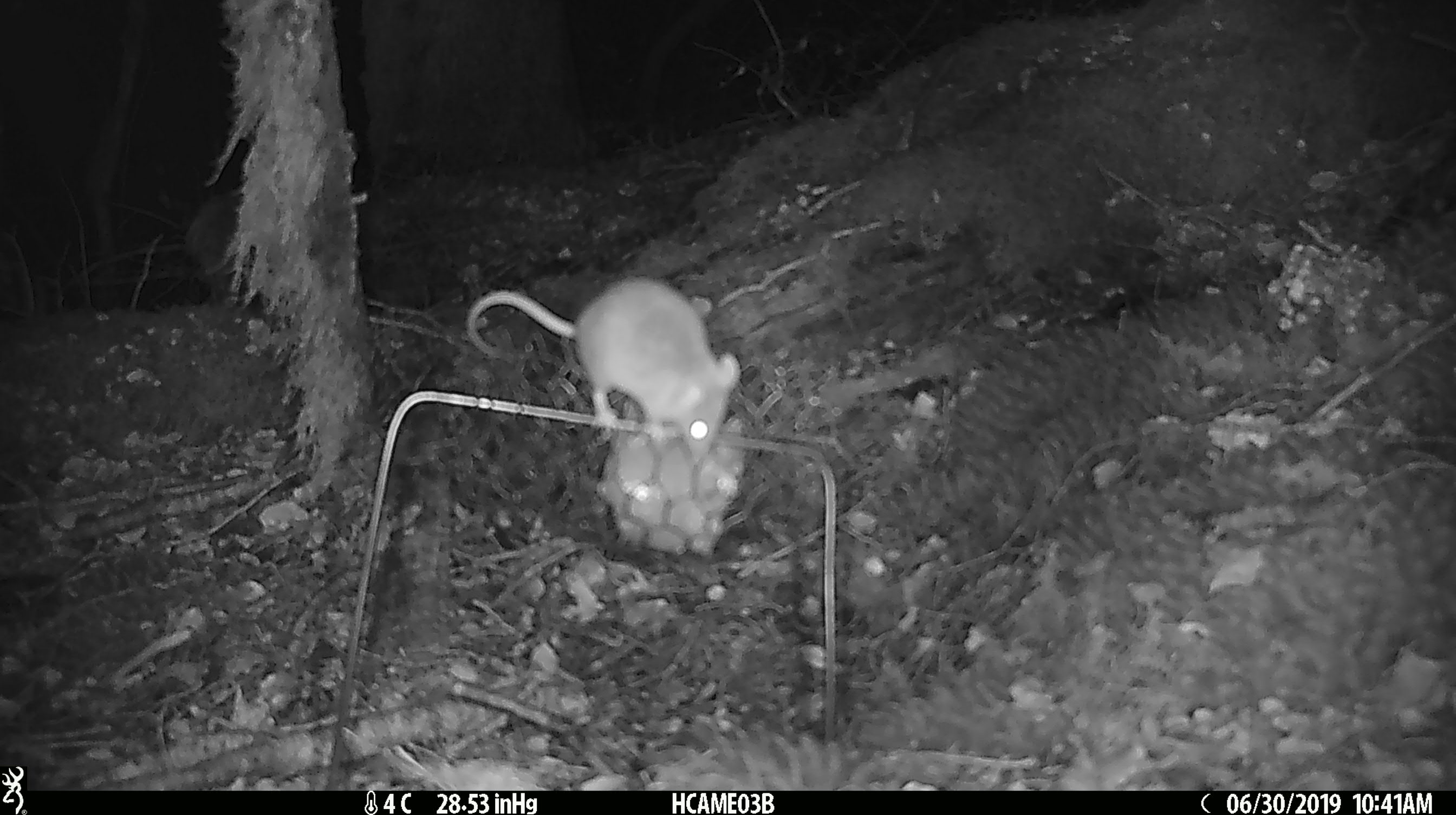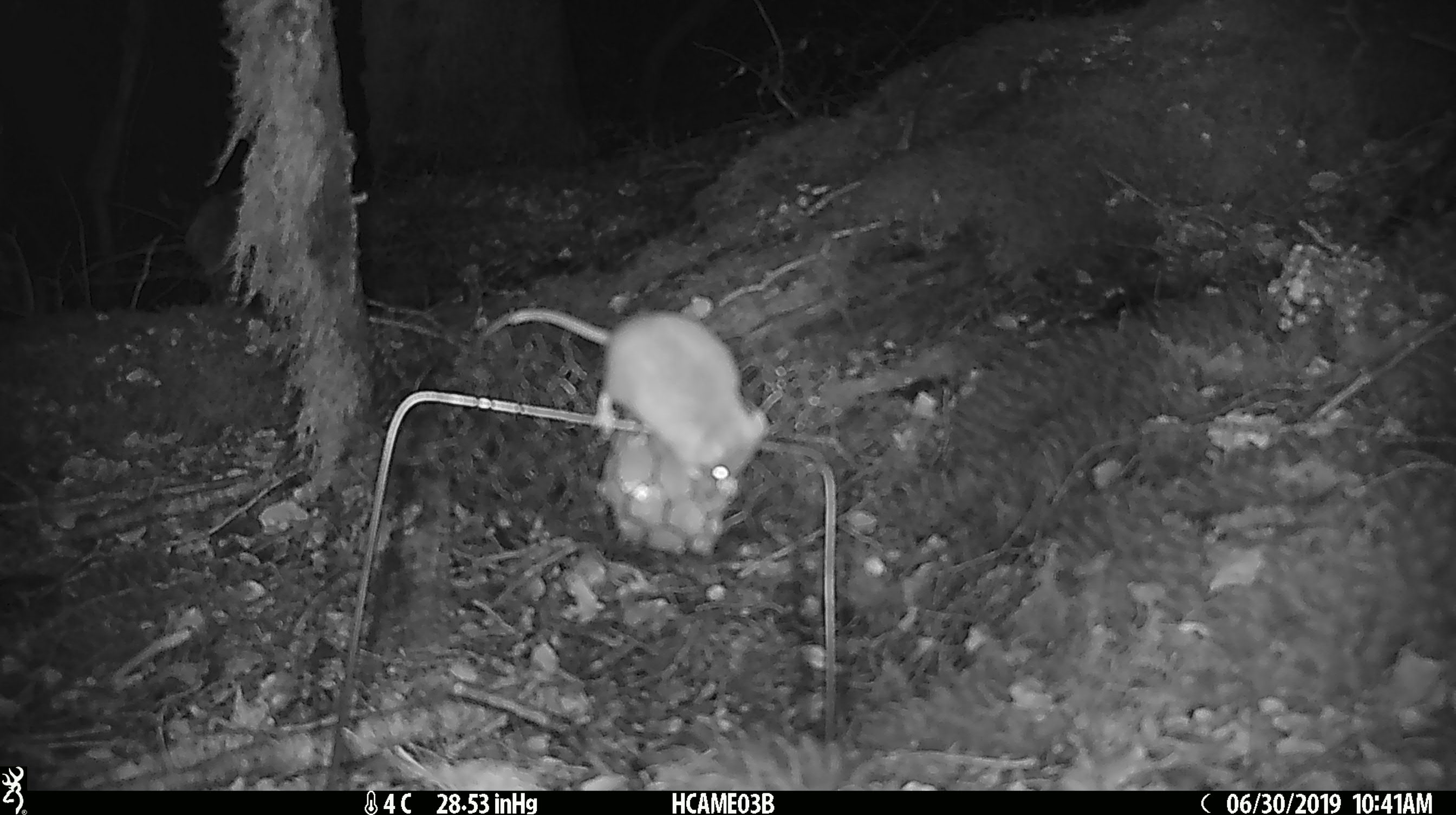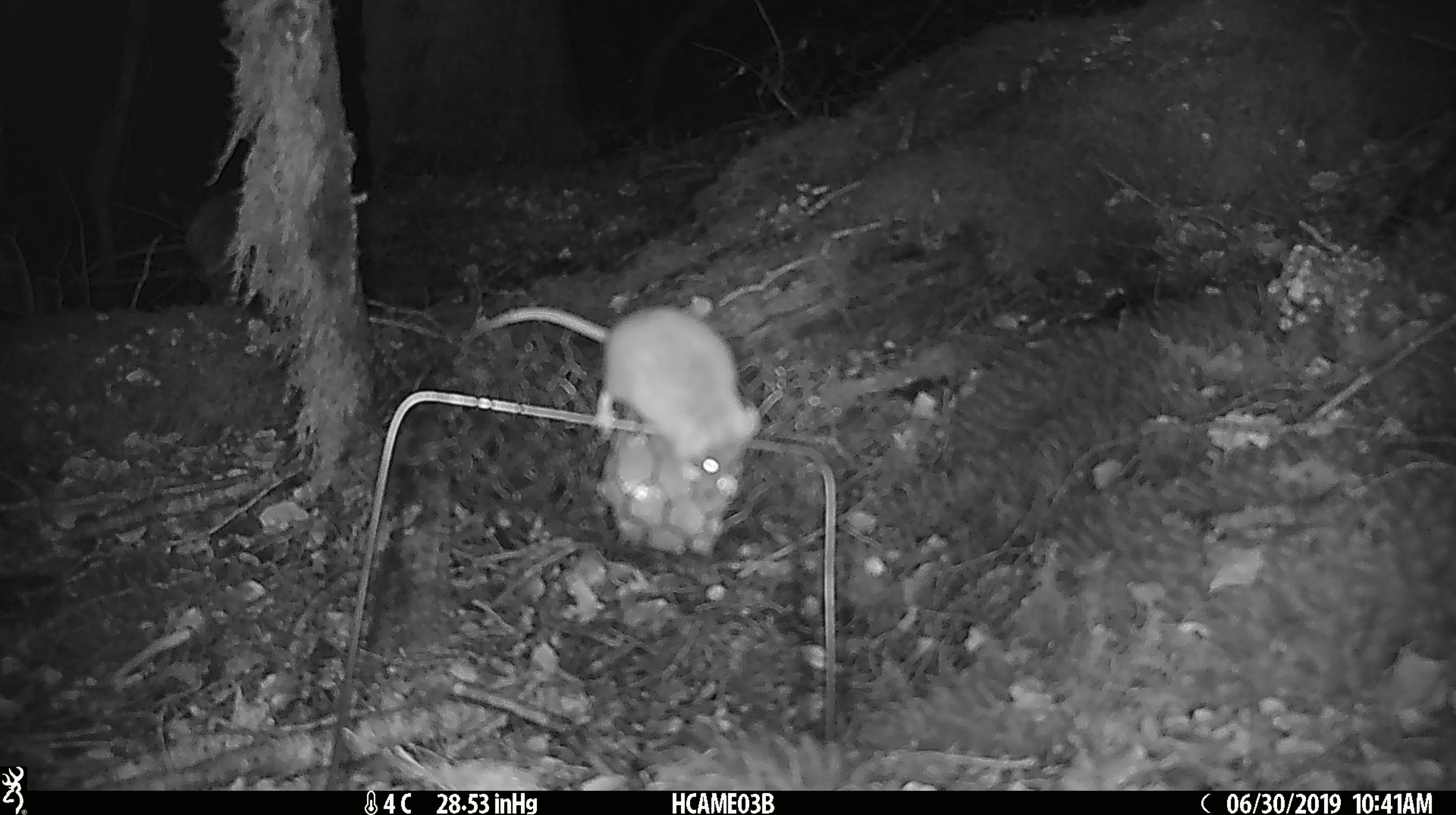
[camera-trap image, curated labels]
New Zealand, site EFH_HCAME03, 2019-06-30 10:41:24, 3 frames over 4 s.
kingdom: Animalia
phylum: Chordata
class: Mammalia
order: Rodentia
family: Muridae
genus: Mus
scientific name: Mus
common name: mouse